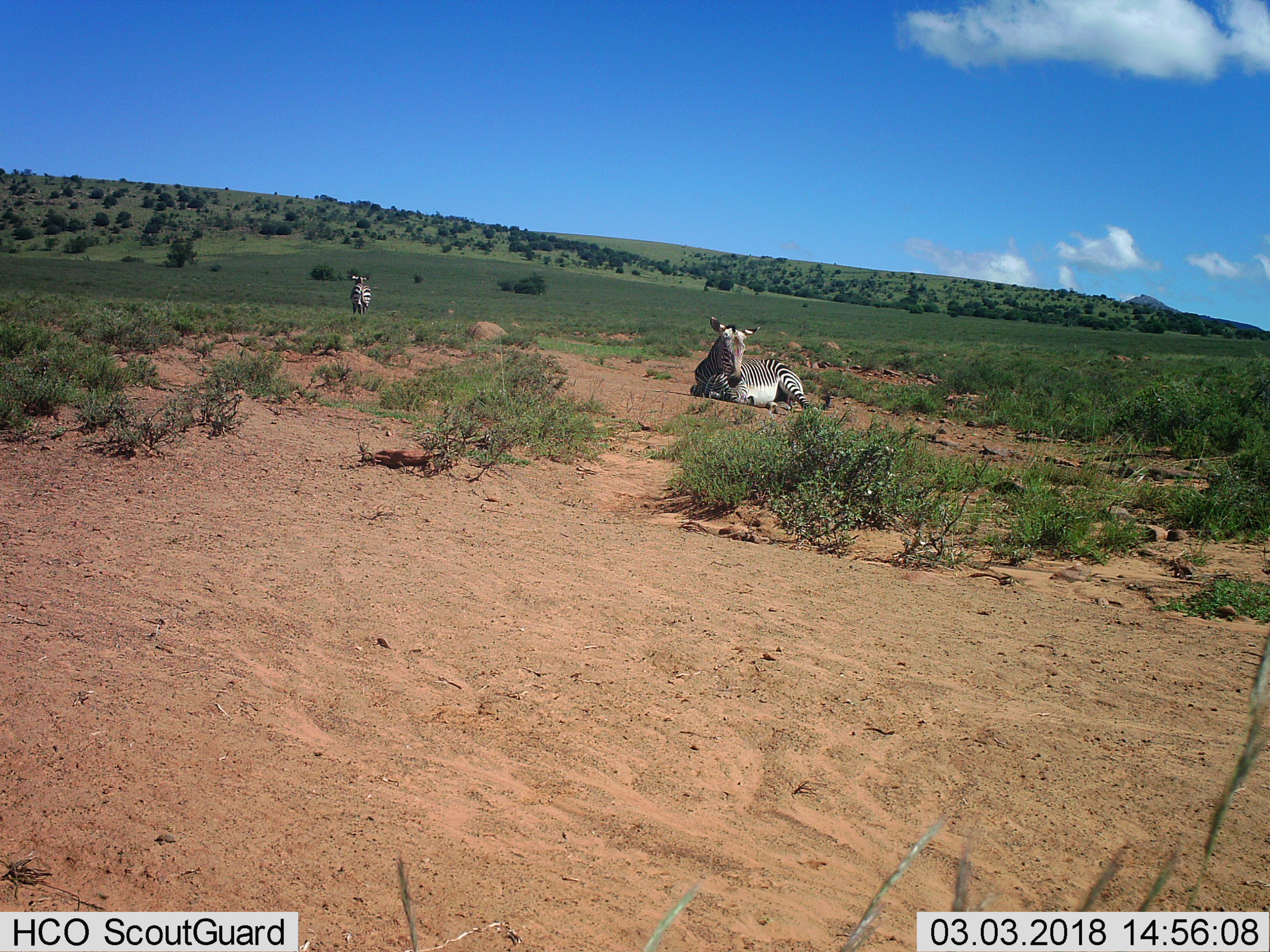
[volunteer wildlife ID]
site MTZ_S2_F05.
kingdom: Animalia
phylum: Chordata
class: Mammalia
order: Perissodactyla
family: Equidae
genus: Equus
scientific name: Equus zebra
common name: mountain zebra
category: zebramountain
Zebramountain (mountain zebra) (Equus zebra), count 2. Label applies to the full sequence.